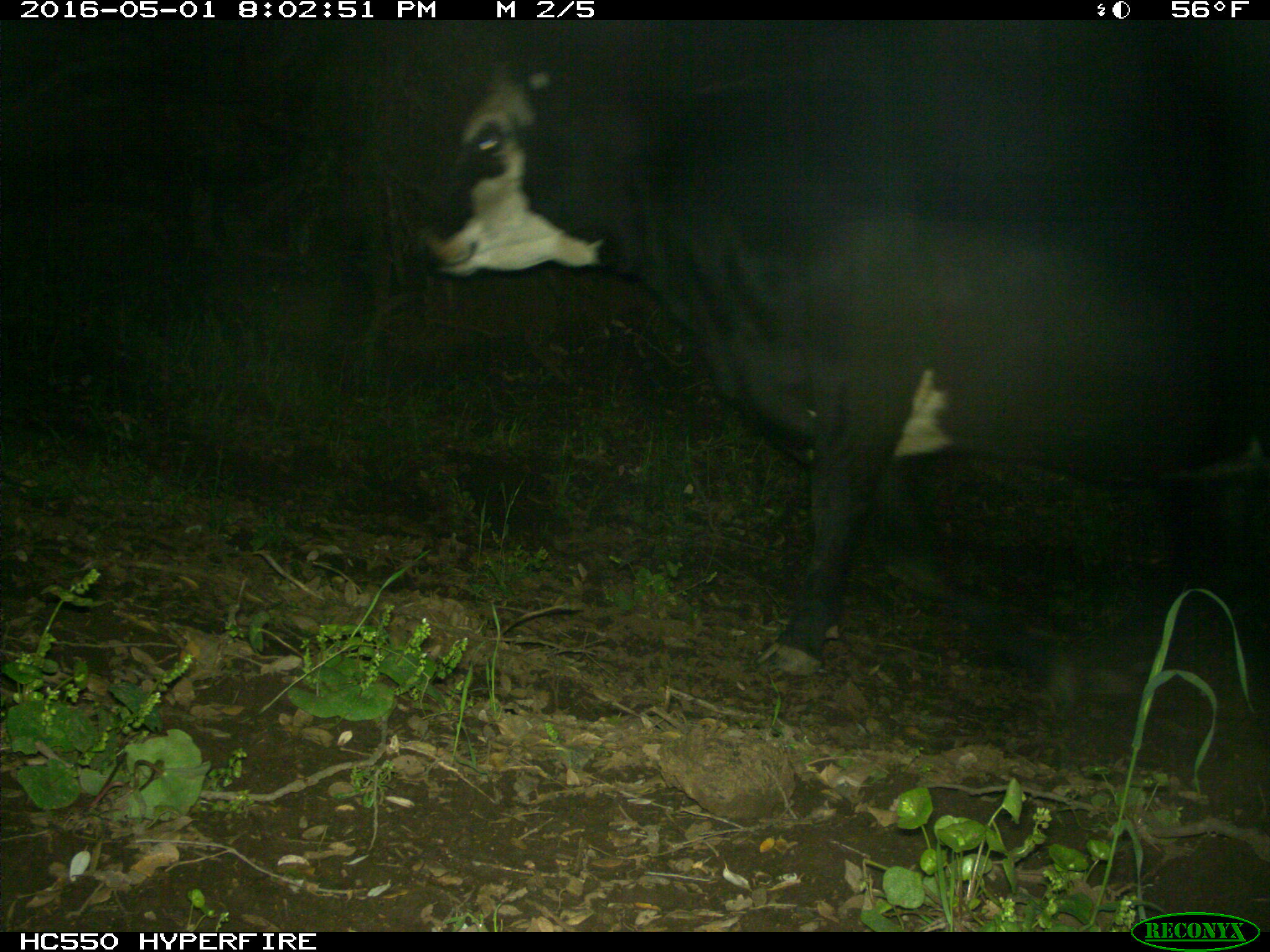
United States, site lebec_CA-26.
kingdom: Animalia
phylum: Chordata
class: Mammalia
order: Artiodactyla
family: Bovidae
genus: Bos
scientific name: Bos taurus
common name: domestic cow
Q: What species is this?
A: Bos taurus (domestic cow).